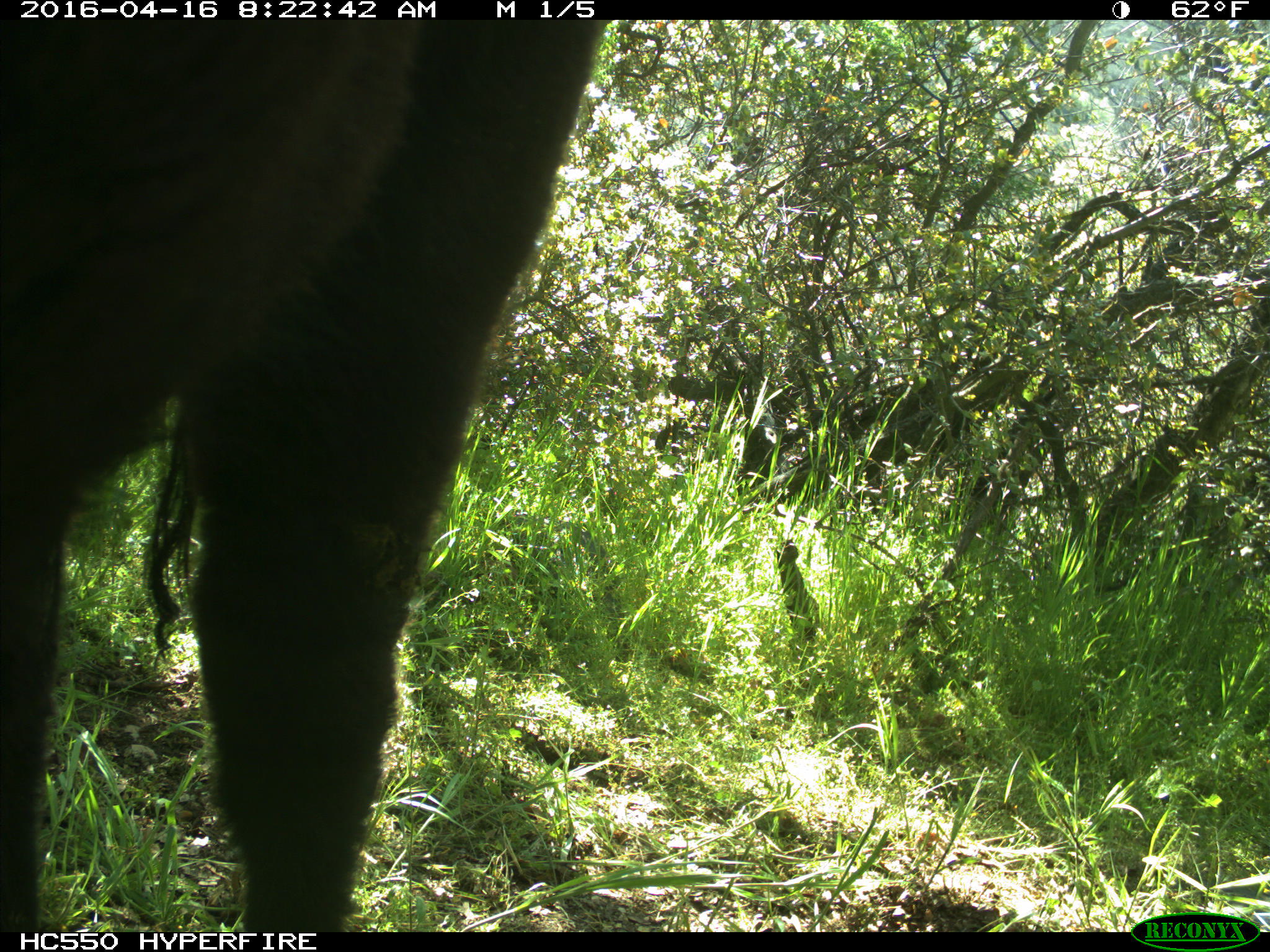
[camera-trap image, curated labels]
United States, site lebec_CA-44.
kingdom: Animalia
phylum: Chordata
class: Mammalia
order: Artiodactyla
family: Bovidae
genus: Bos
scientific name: Bos taurus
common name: domestic cow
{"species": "Bos taurus (domestic cow)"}